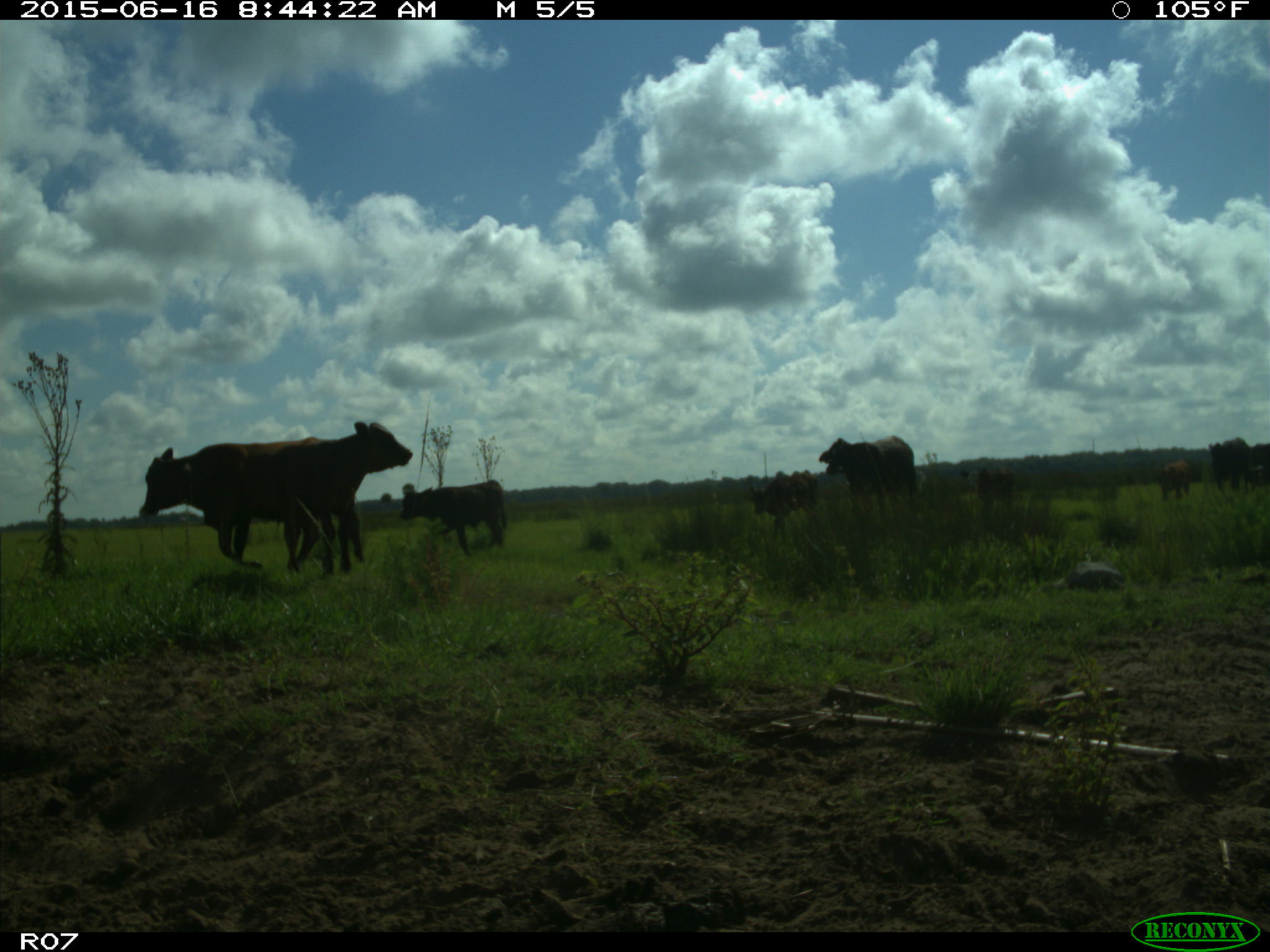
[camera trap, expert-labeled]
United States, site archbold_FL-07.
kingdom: Animalia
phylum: Chordata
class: Mammalia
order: Artiodactyla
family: Bovidae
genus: Bos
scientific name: Bos taurus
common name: domestic cow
Bos taurus (domestic cow).